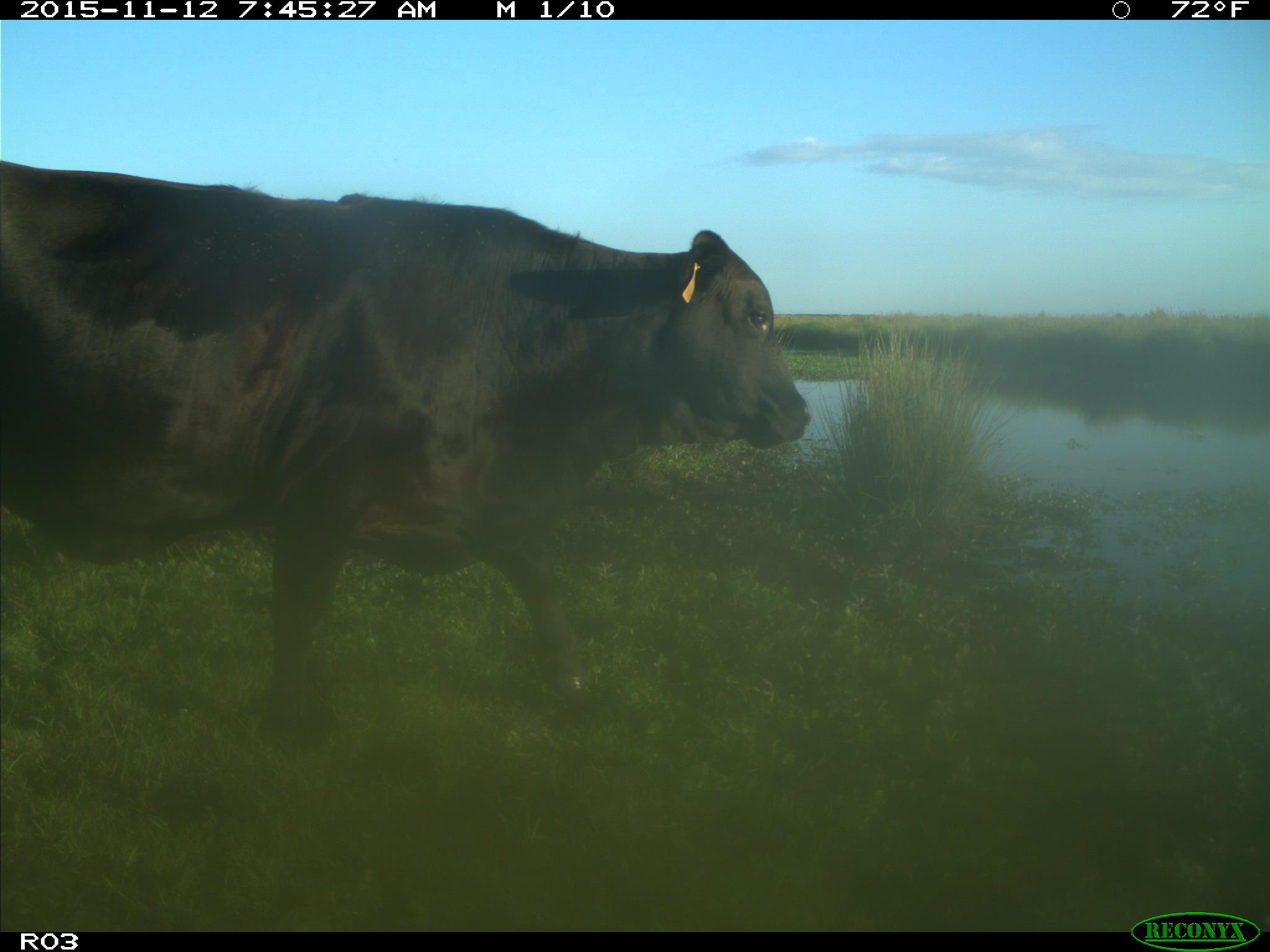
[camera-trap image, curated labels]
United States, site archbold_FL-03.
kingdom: Animalia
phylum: Chordata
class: Mammalia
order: Artiodactyla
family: Bovidae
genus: Bos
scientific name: Bos taurus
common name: domestic cow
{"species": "Bos taurus (domestic cow)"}